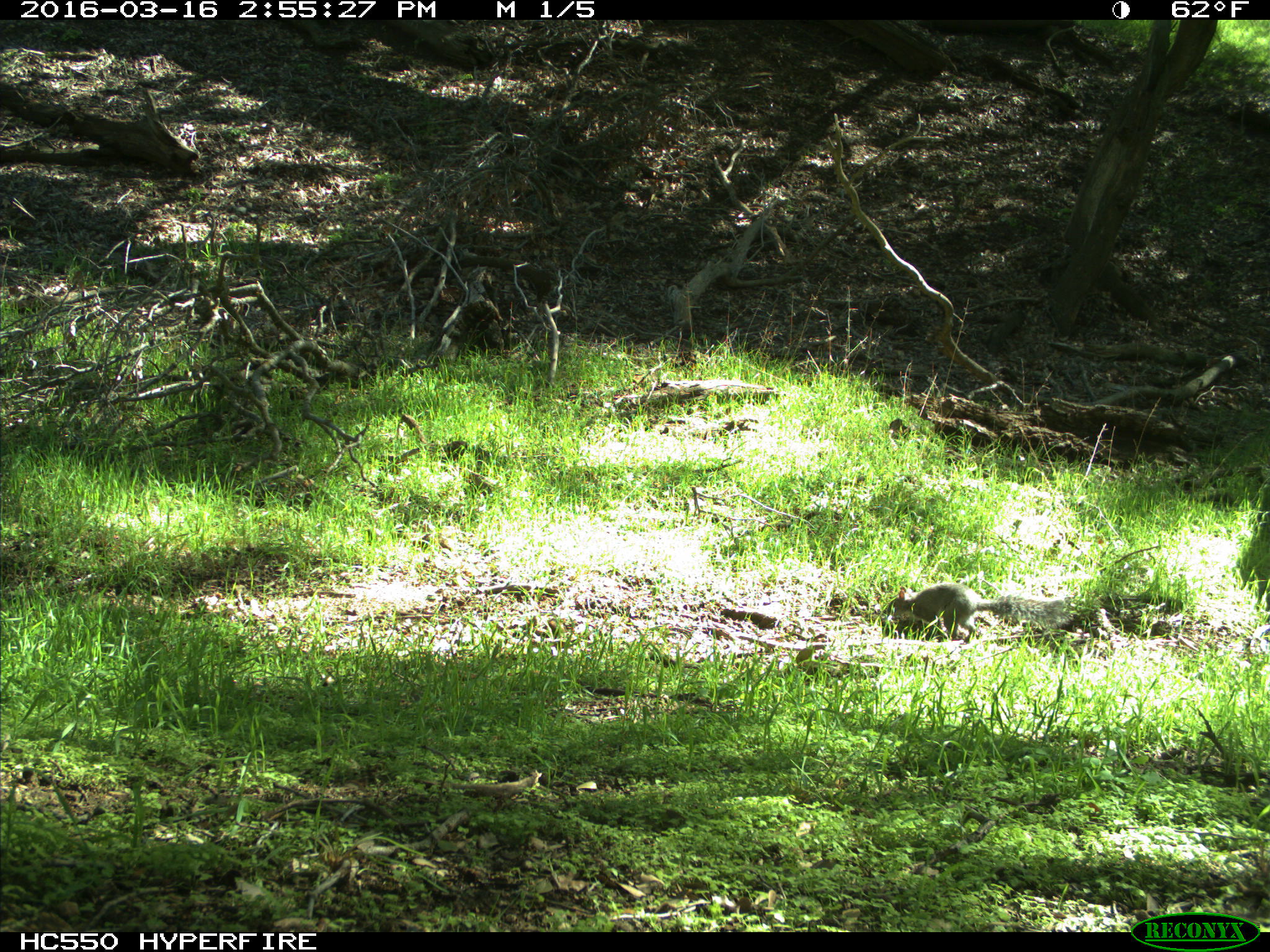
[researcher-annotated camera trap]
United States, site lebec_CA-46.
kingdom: Animalia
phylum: Chordata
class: Mammalia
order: Rodentia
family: Sciuridae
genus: Sciurus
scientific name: Sciurus carolinensis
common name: eastern gray squirrel